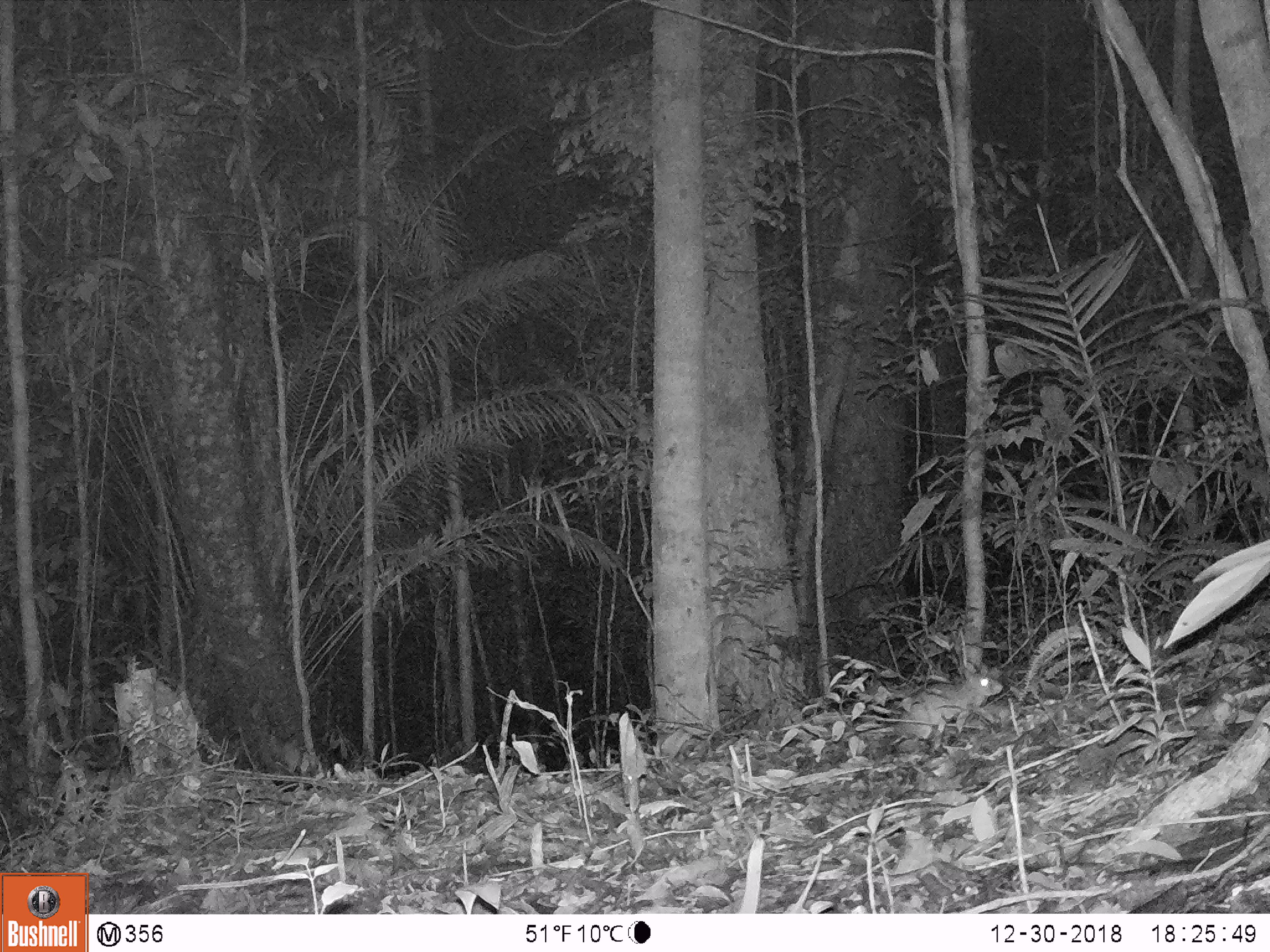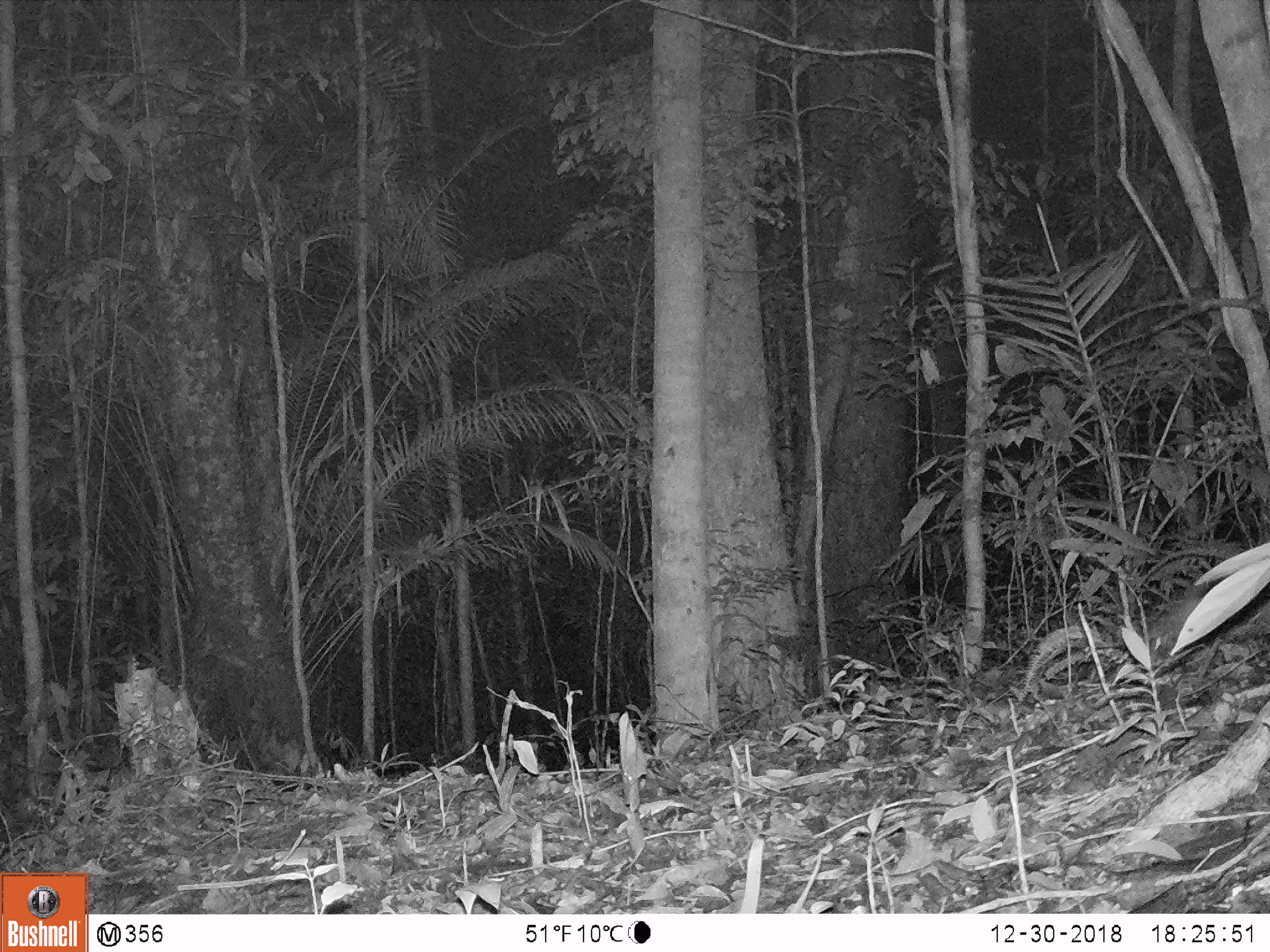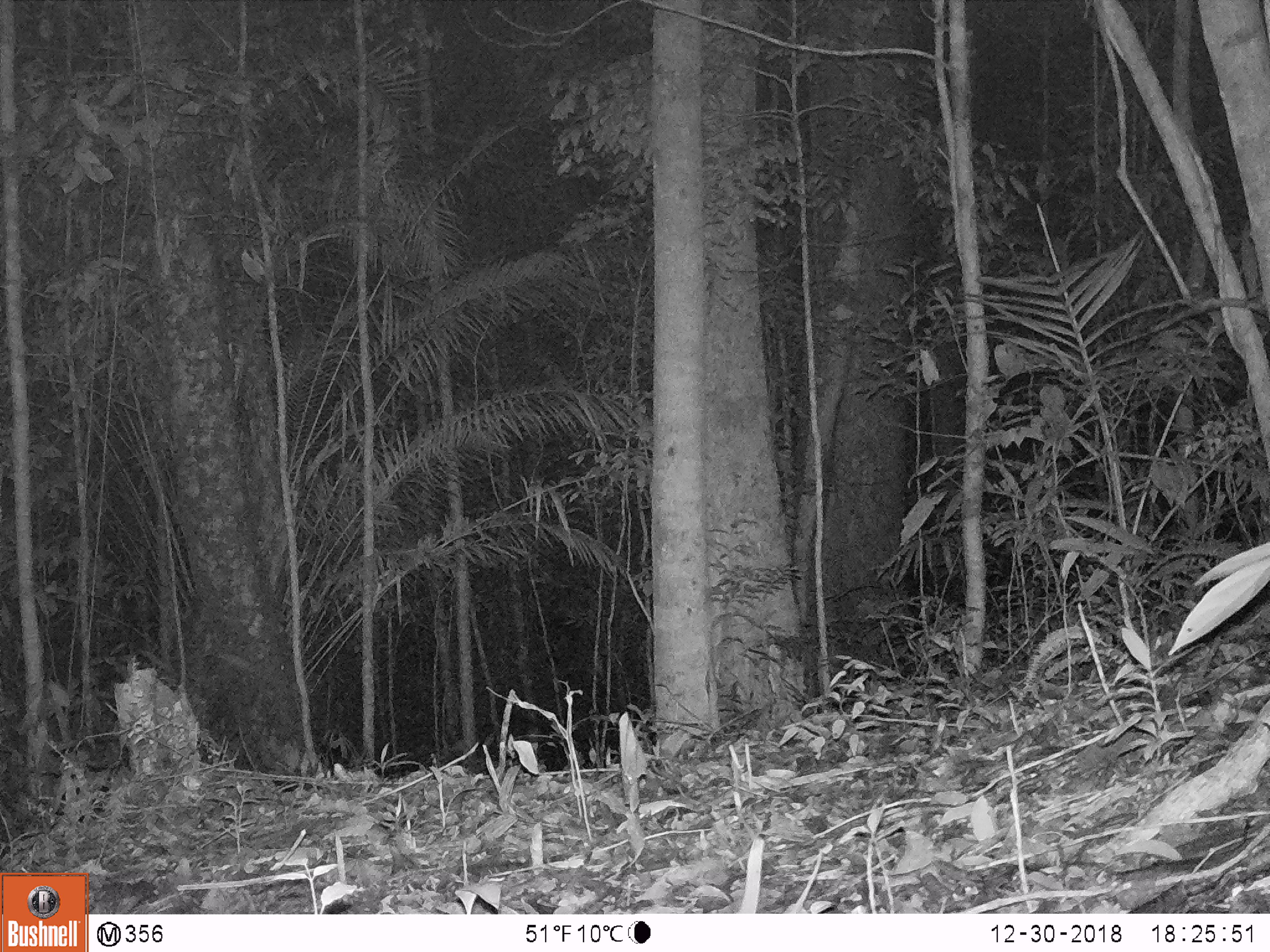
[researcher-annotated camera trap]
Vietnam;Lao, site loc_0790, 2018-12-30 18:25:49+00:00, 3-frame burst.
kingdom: Animalia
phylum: Chordata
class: Mammalia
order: Rodentia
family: Muridae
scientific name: Muridae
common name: old-world mice and rats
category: unidentified murid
Unidentified murid (old-world mice and rats) (Muridae). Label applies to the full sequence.